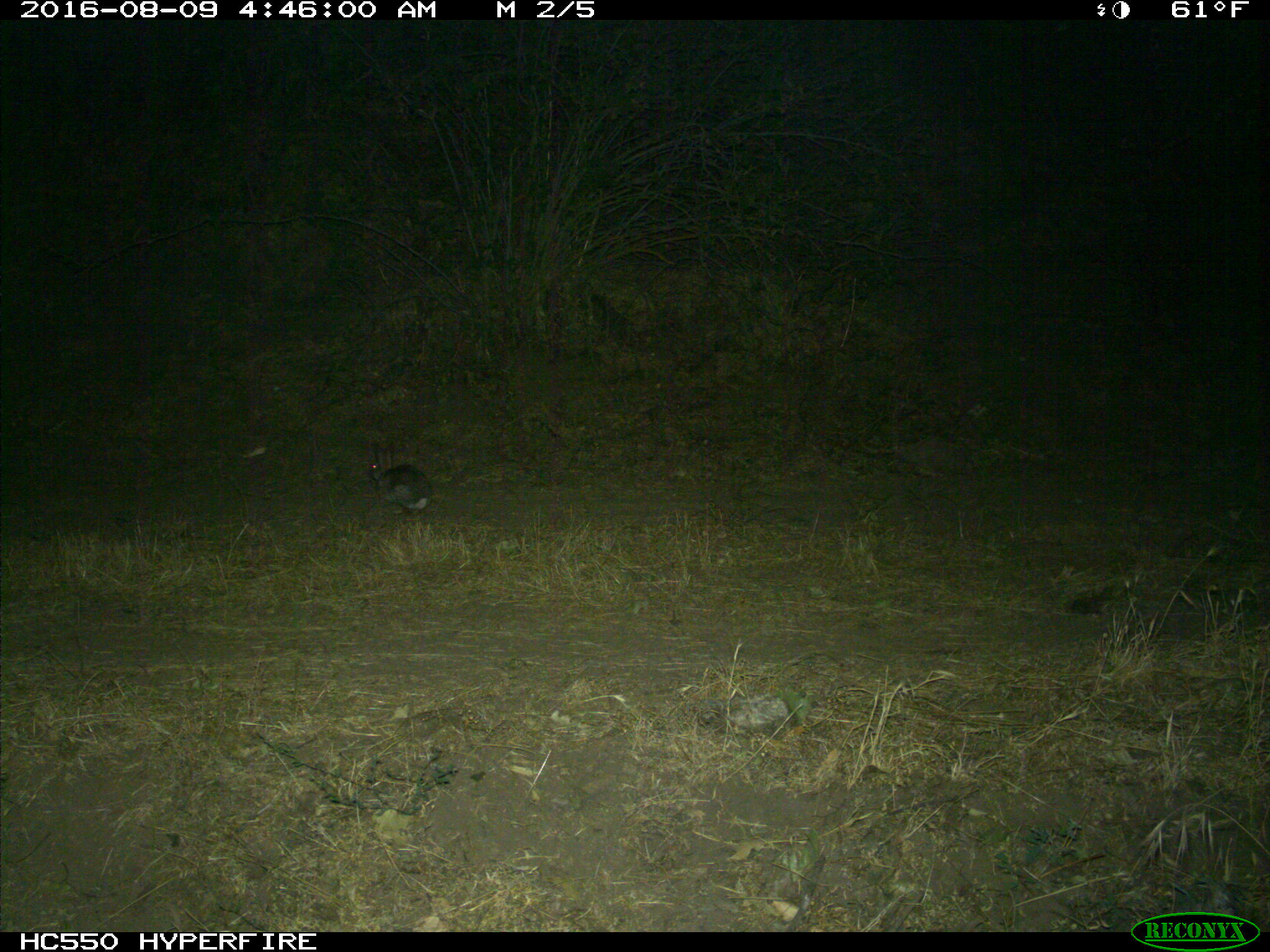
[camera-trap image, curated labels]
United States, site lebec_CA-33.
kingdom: Animalia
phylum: Chordata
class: Mammalia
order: Lagomorpha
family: Leporidae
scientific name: Leporidae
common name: rabbits and hares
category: unidentified rabbit